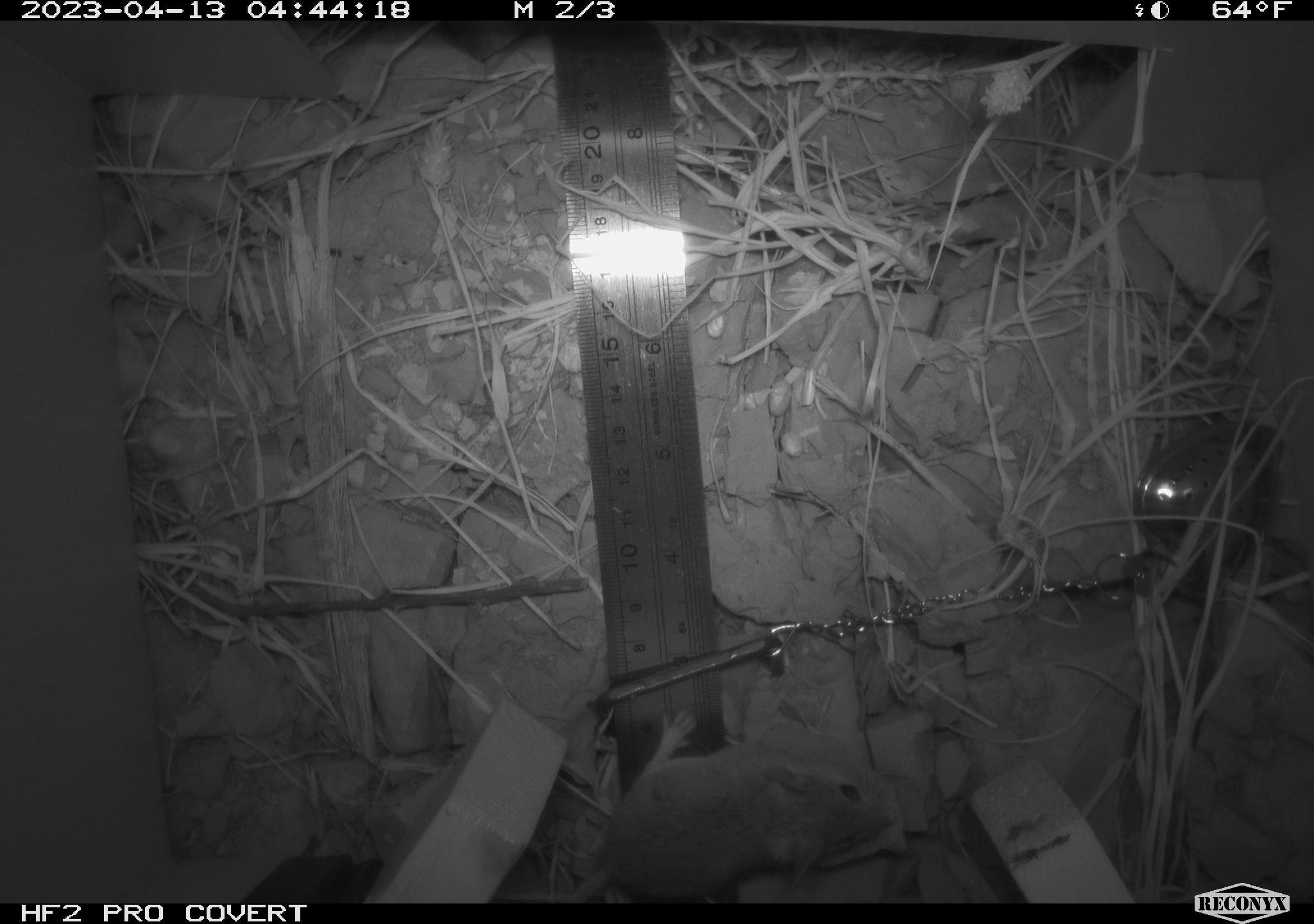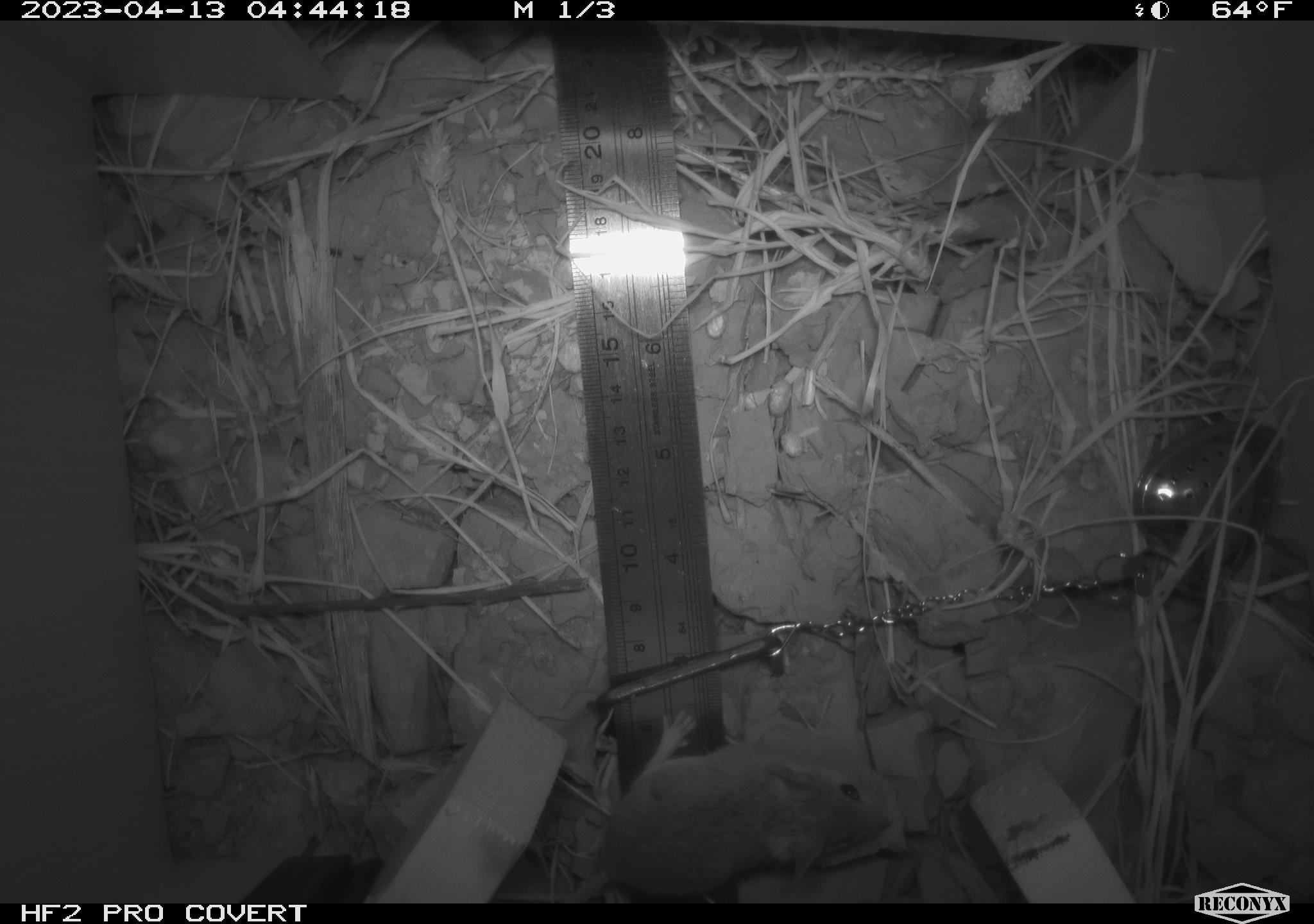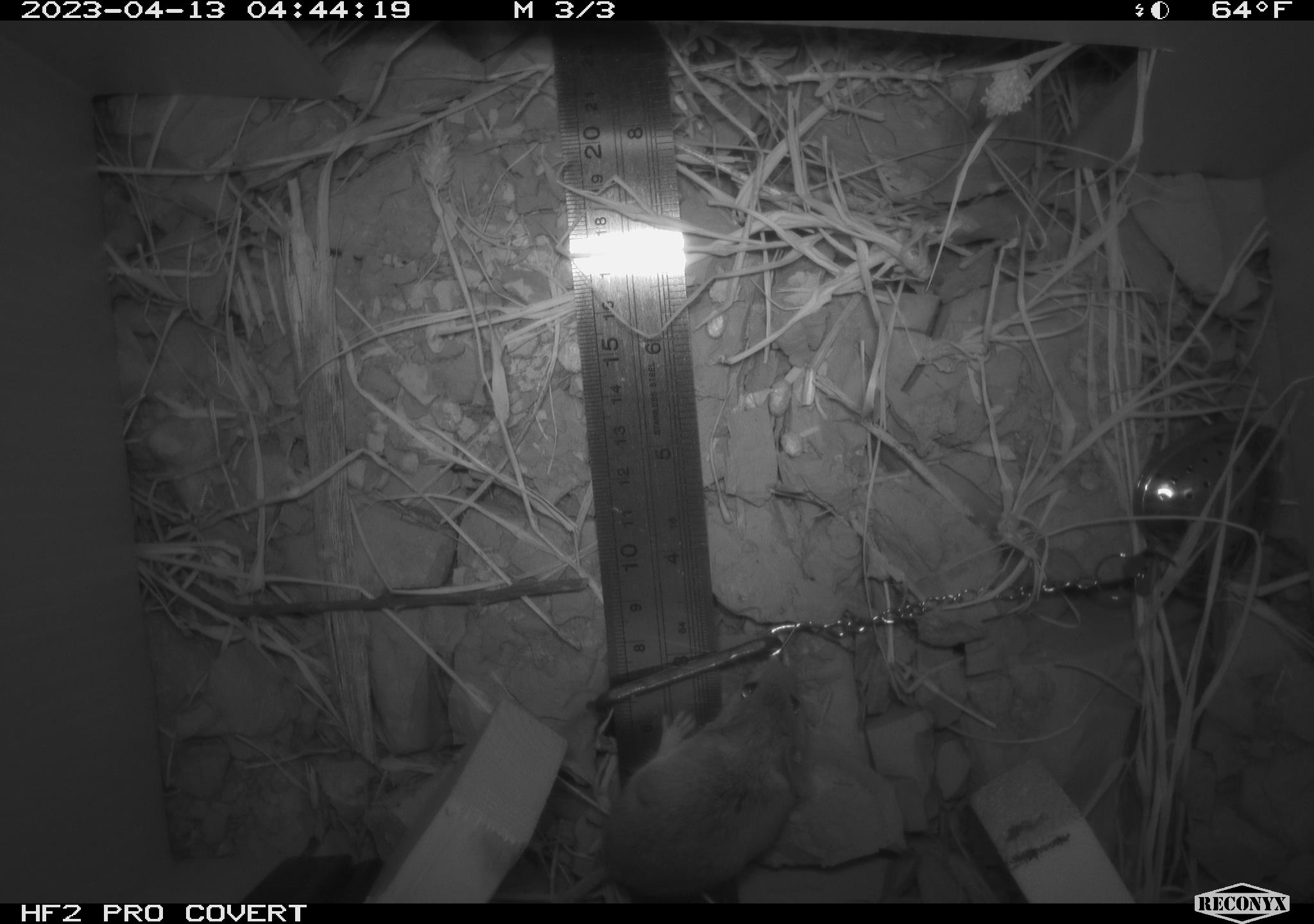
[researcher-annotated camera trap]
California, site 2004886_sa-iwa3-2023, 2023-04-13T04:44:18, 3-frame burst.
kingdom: Animalia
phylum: Chordata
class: Mammalia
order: Rodentia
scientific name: Rodentia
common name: mouse species